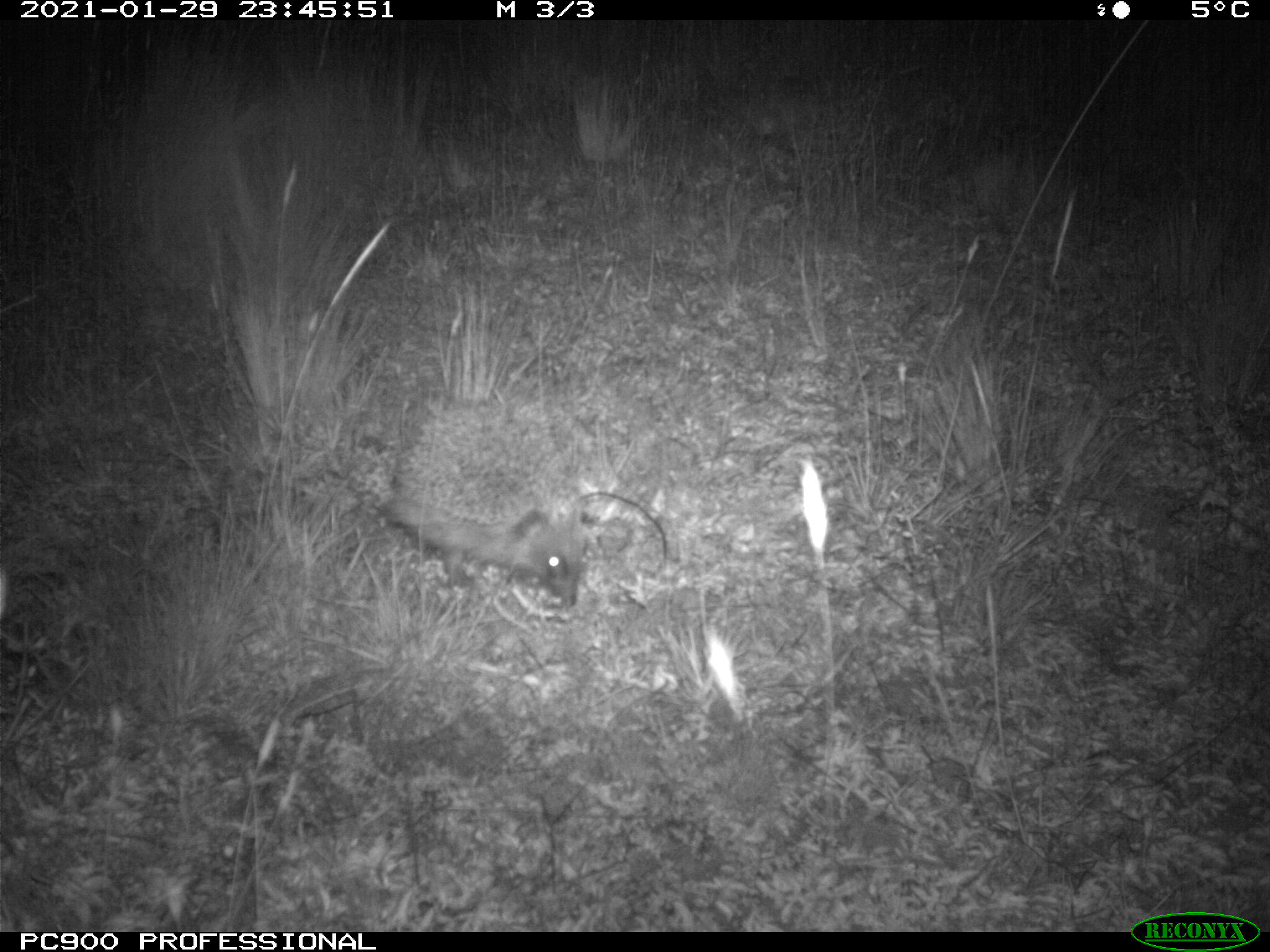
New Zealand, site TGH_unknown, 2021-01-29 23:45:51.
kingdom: Animalia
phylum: Chordata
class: Mammalia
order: Eulipotyphla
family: Erinaceidae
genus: Erinaceus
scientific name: Erinaceus europaeus europaeus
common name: european hedgehog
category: hedgehog